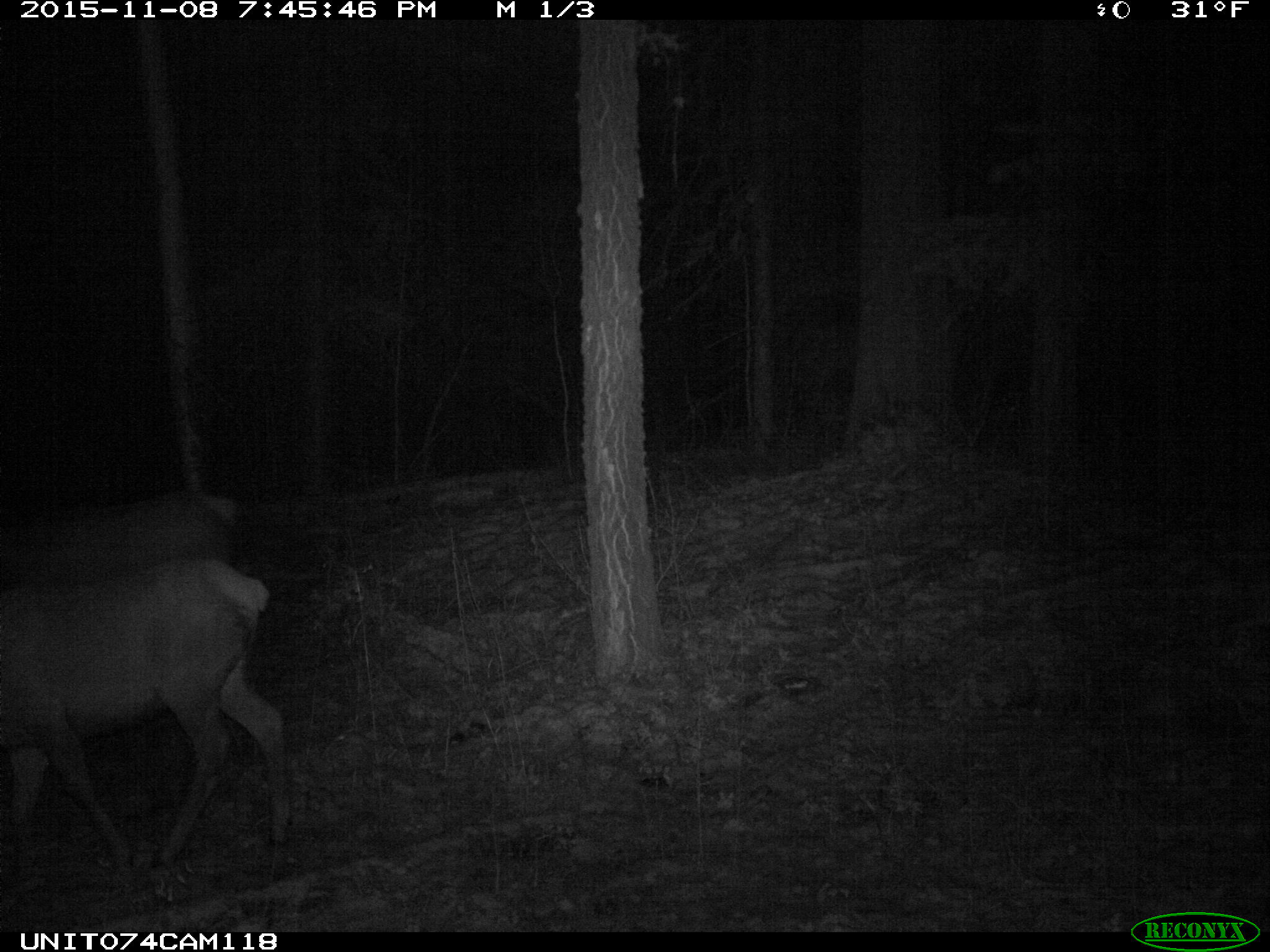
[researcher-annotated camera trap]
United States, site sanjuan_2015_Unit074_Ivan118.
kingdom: Animalia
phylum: Chordata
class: Mammalia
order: Artiodactyla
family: Cervidae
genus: Cervus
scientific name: Cervus elaphus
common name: red deer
Cervus elaphus (red deer).